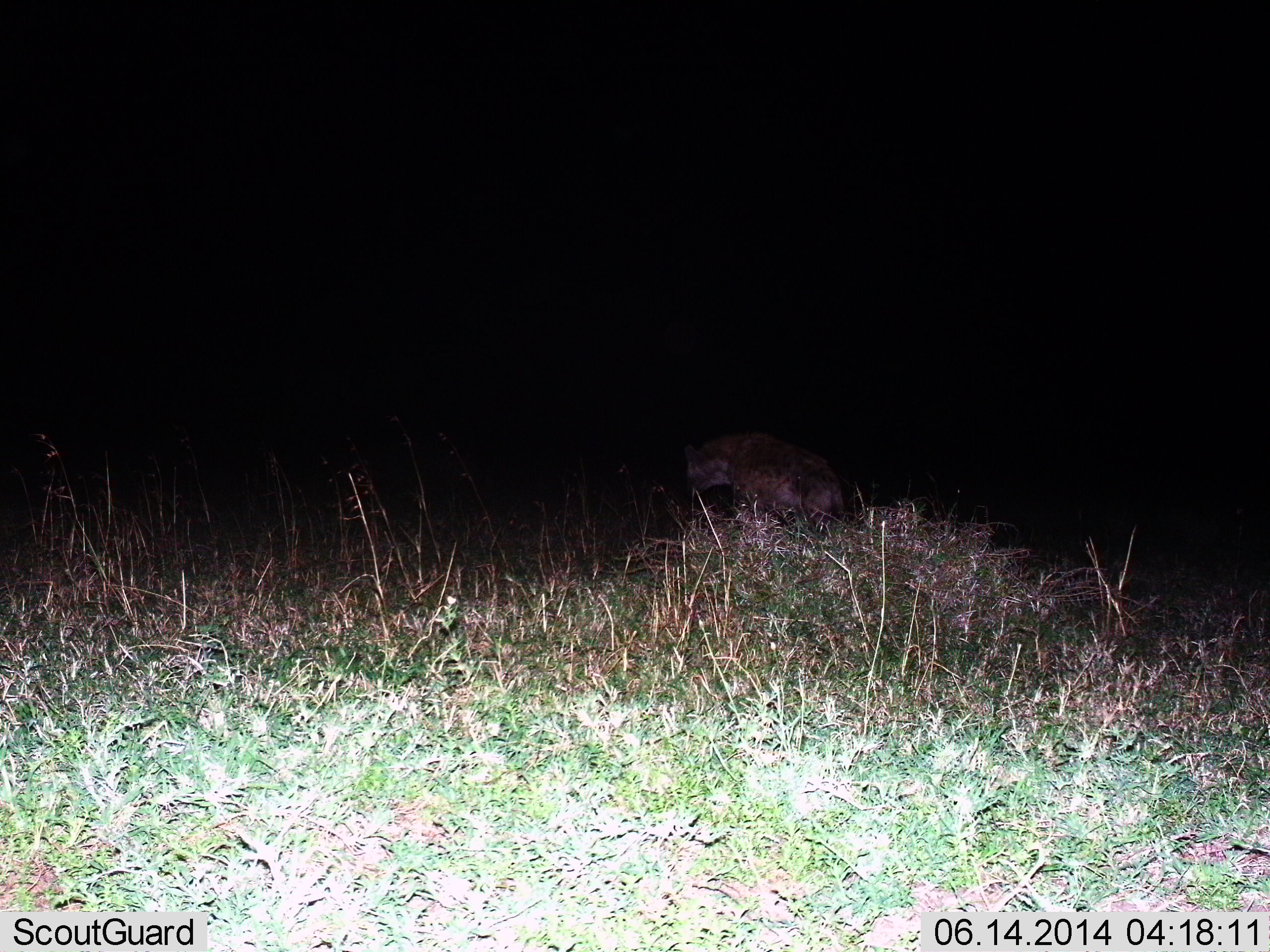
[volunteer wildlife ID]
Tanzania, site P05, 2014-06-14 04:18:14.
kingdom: Animalia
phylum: Chordata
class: Mammalia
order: Carnivora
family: Hyaenidae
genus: Crocuta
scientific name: Crocuta crocuta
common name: spotted hyena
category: hyenaspotted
Hyenaspotted (spotted hyena) (Crocuta crocuta), count 1. Behavior (volunteer vote fractions): standing 40%, resting 20%, moving 50%, interacting 0%. Young present (vote fraction): 0%. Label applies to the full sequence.